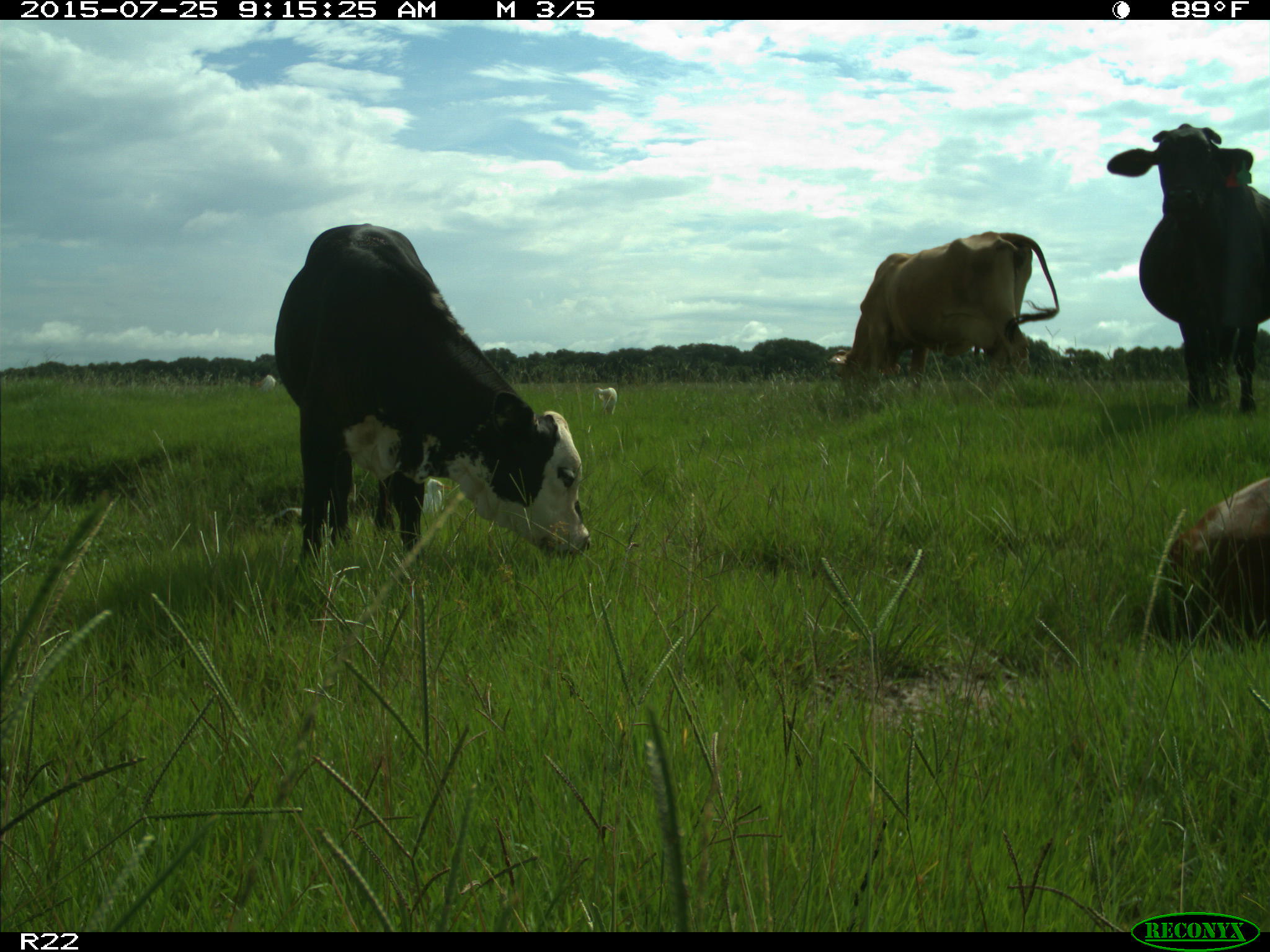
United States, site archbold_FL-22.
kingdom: Animalia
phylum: Chordata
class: Mammalia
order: Artiodactyla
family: Bovidae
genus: Bos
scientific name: Bos taurus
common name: domestic cow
Bos taurus (domestic cow).